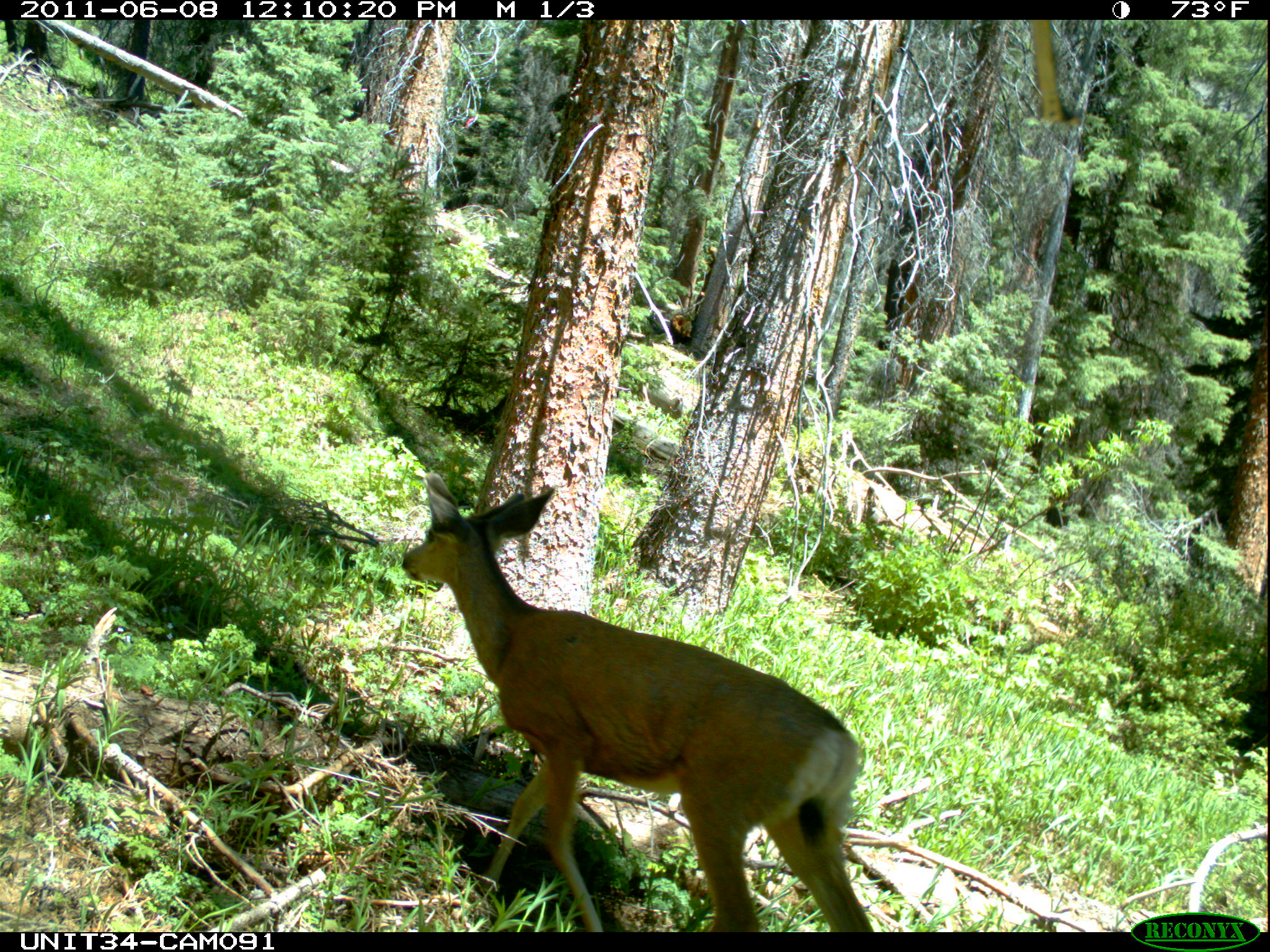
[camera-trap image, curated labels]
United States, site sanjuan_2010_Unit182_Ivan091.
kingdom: Animalia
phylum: Chordata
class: Mammalia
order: Artiodactyla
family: Cervidae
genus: Odocoileus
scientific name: Odocoileus hemionus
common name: mule deer